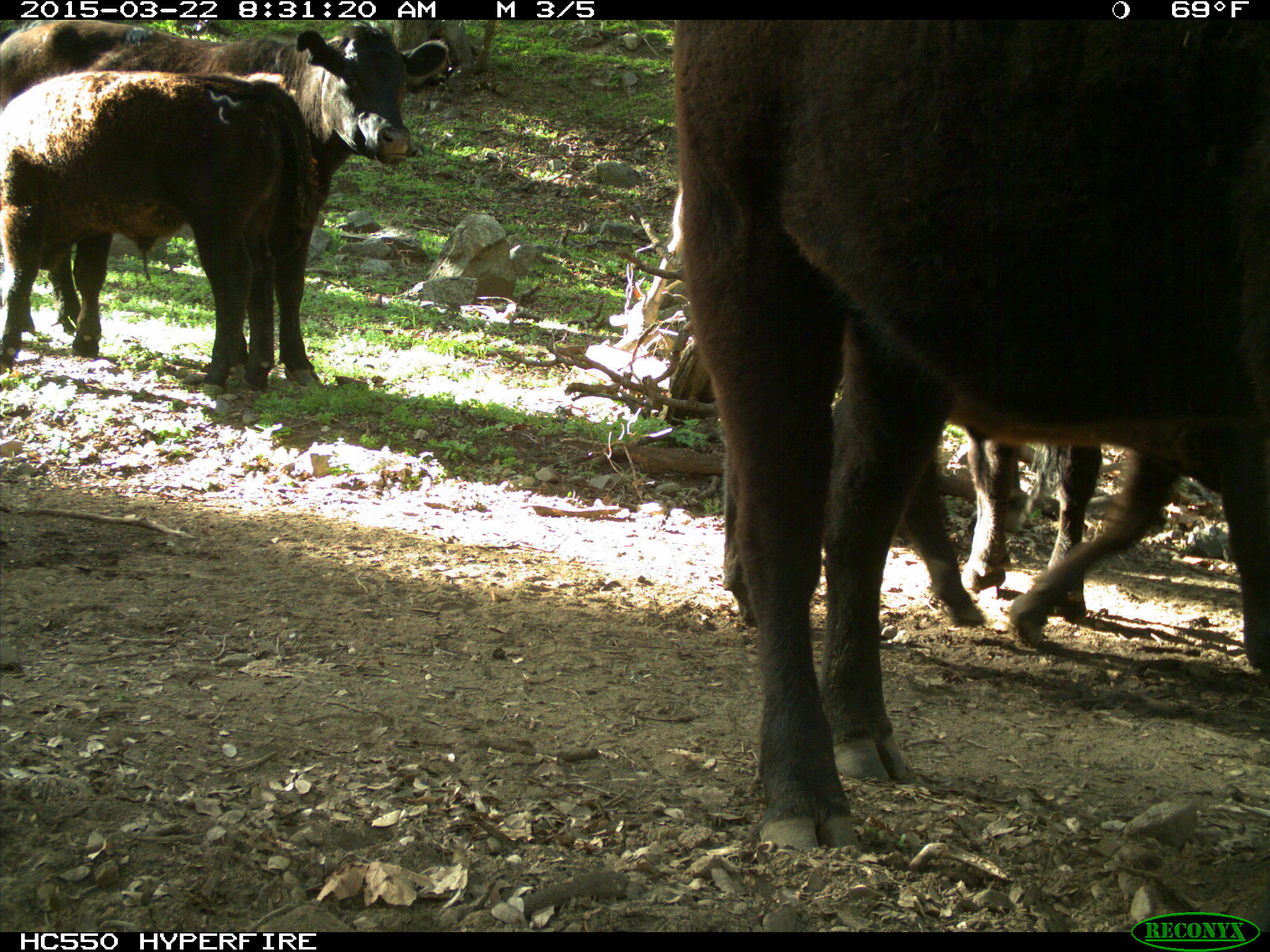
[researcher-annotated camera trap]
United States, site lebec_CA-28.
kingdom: Animalia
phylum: Chordata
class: Mammalia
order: Artiodactyla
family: Bovidae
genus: Bos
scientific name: Bos taurus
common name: domestic cow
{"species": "Bos taurus (domestic cow)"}